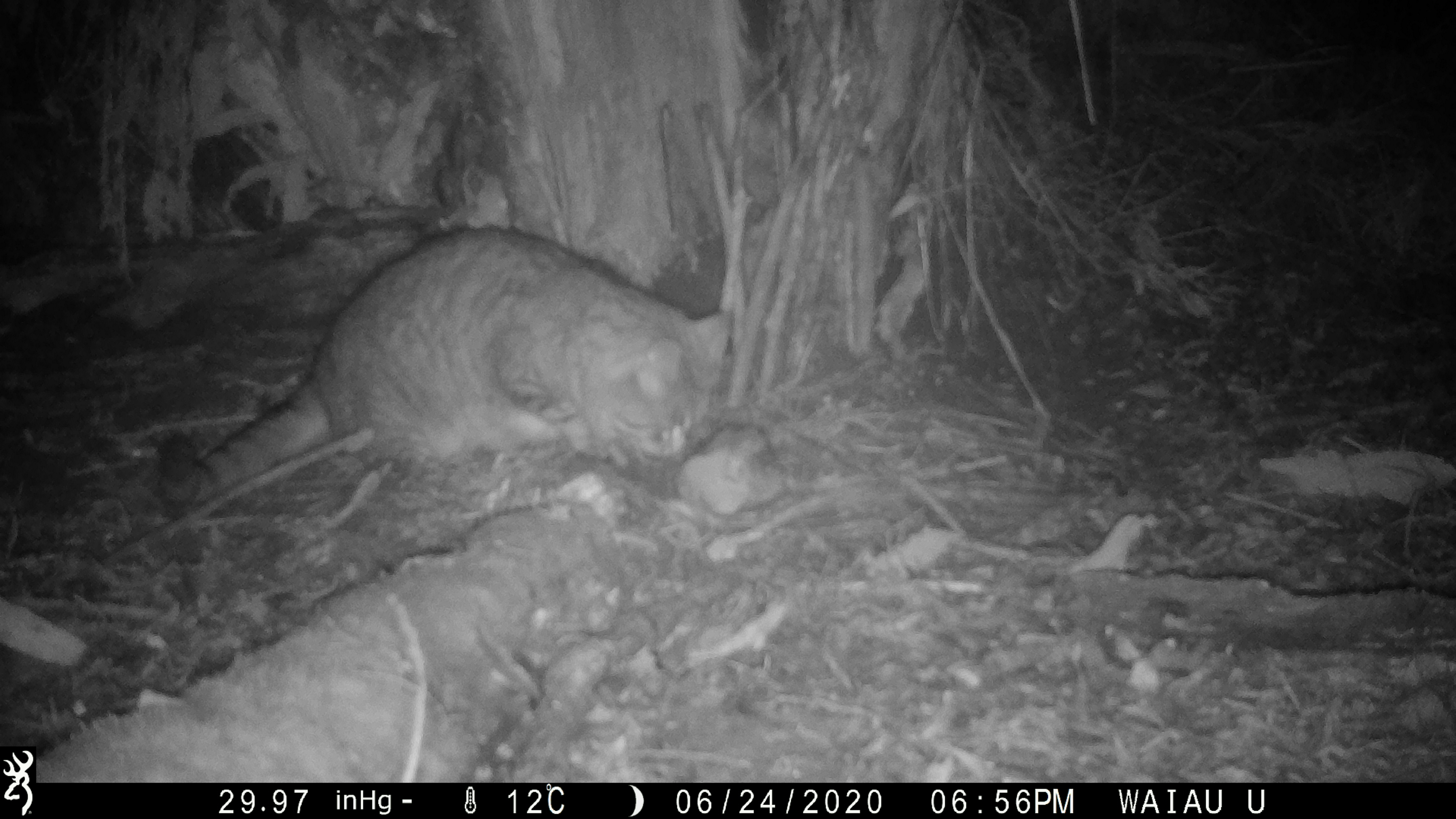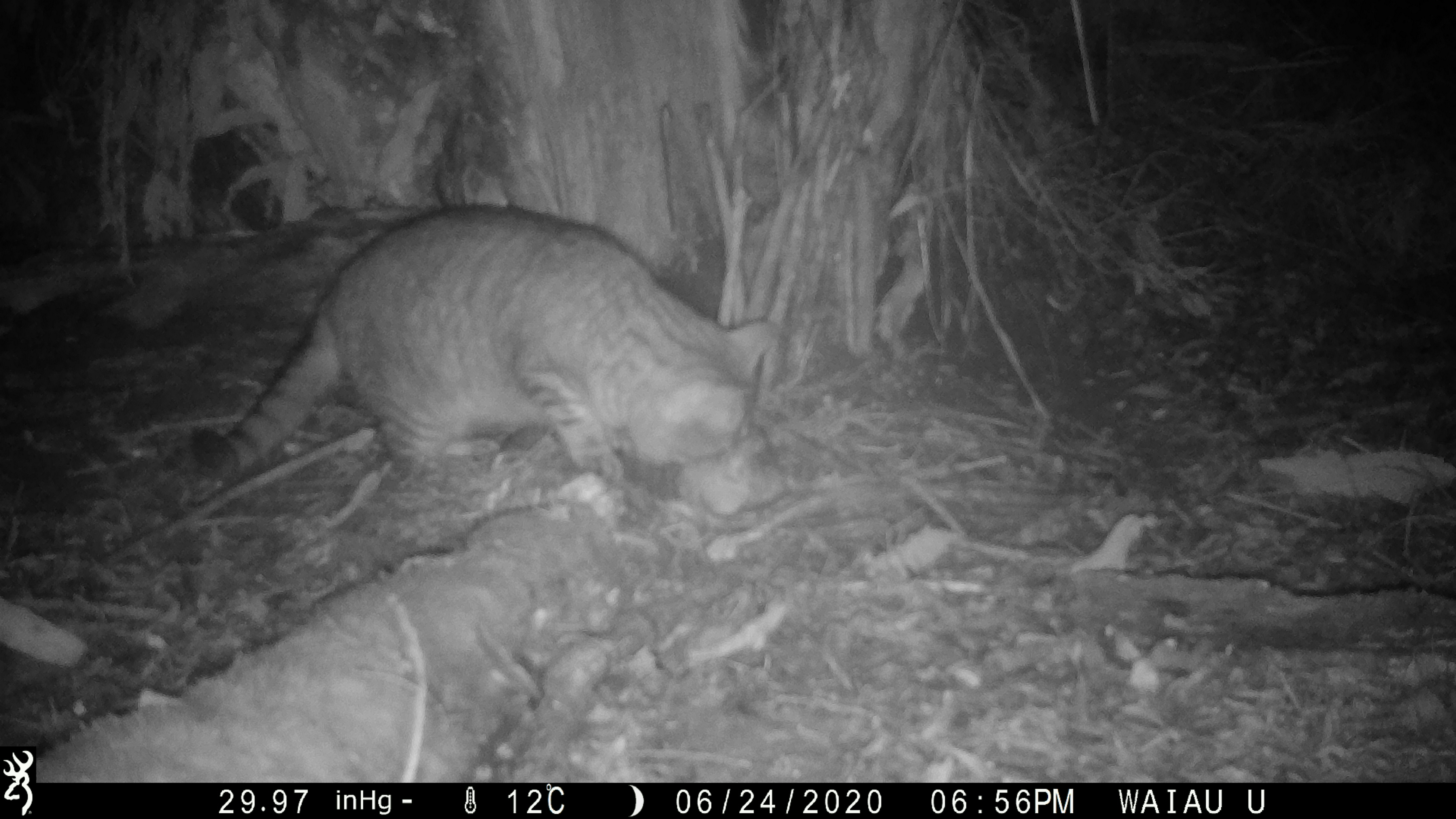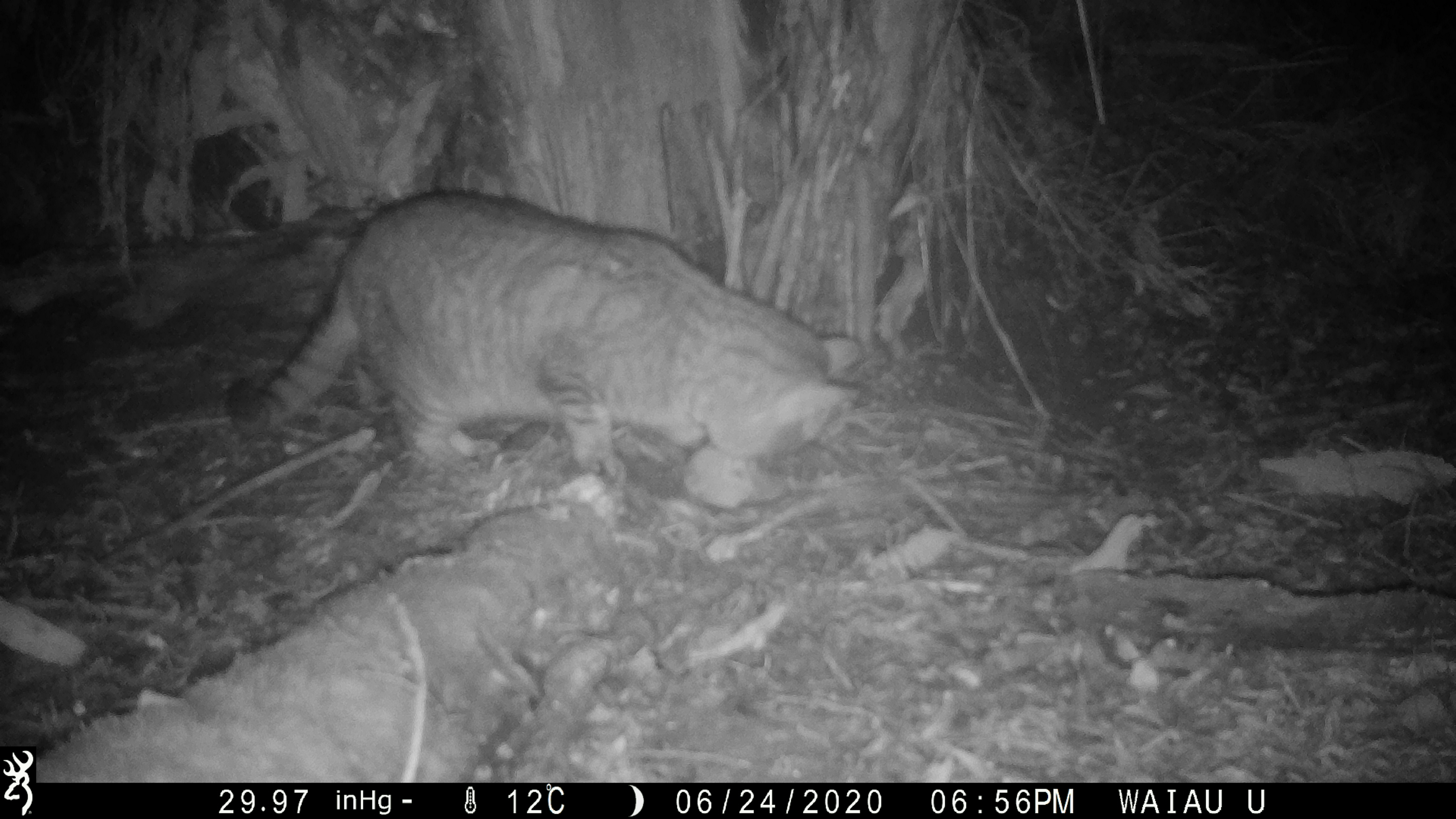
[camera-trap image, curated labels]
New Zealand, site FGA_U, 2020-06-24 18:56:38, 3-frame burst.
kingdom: Animalia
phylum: Chordata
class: Mammalia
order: Carnivora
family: Felidae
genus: Felis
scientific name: Felis catus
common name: domestic cat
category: cat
Cat (domestic cat) (Felis catus).